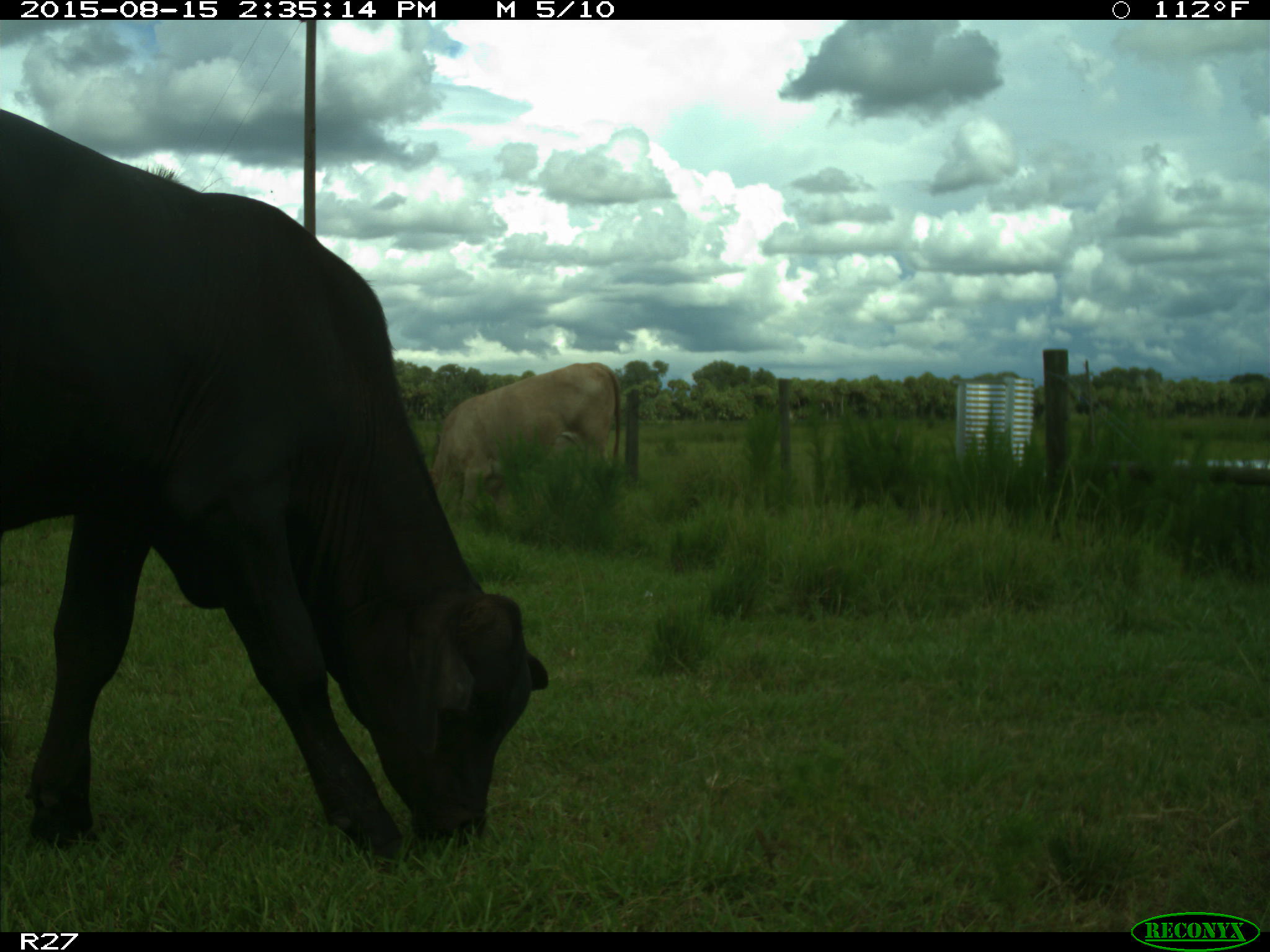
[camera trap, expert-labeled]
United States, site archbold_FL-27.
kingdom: Animalia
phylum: Chordata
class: Mammalia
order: Artiodactyla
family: Bovidae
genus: Bos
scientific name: Bos taurus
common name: domestic cow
Bos taurus (domestic cow).